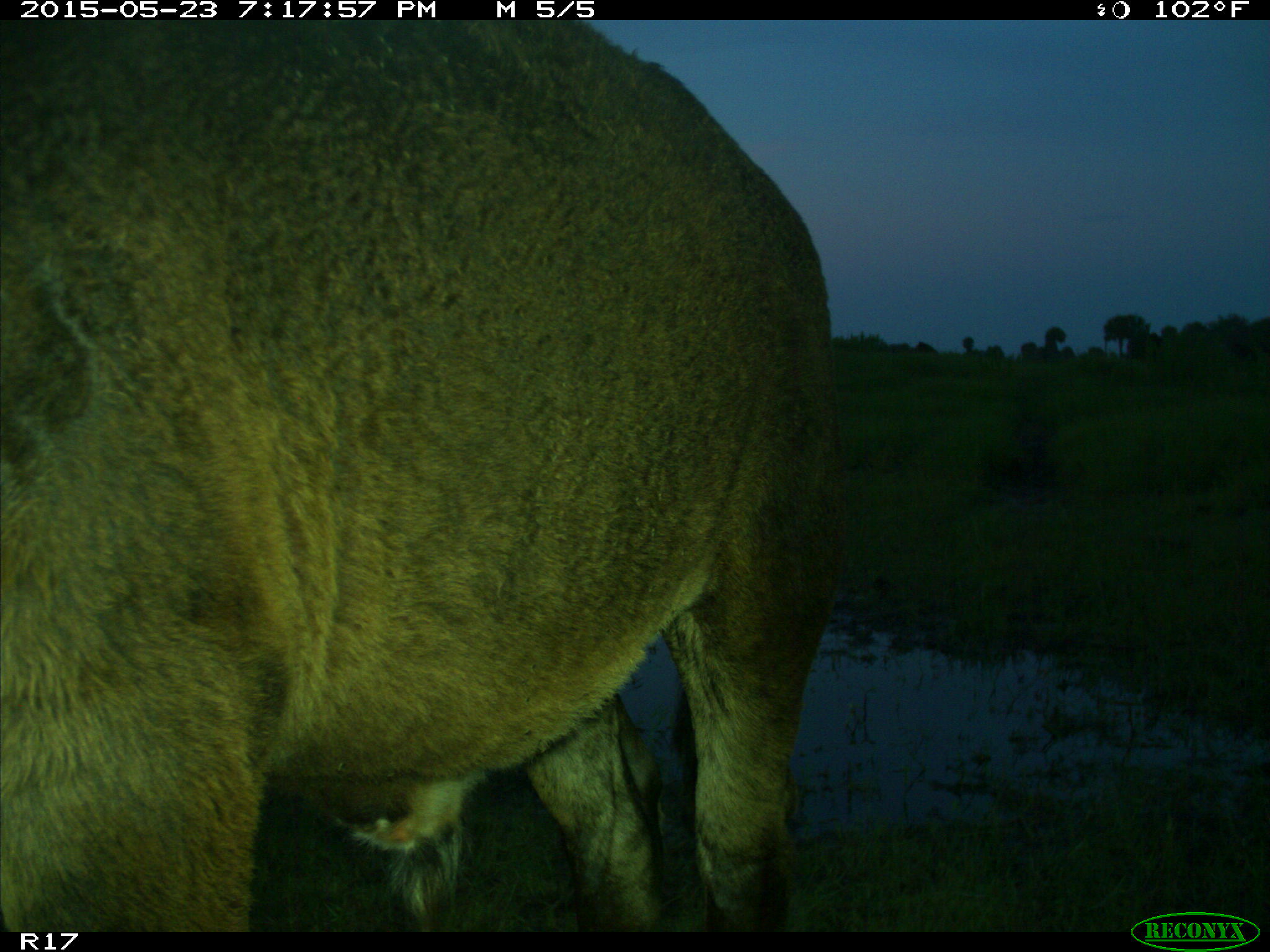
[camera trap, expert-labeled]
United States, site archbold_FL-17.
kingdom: Animalia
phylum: Chordata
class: Mammalia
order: Artiodactyla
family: Bovidae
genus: Bos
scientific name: Bos taurus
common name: domestic cow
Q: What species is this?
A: Bos taurus (domestic cow).